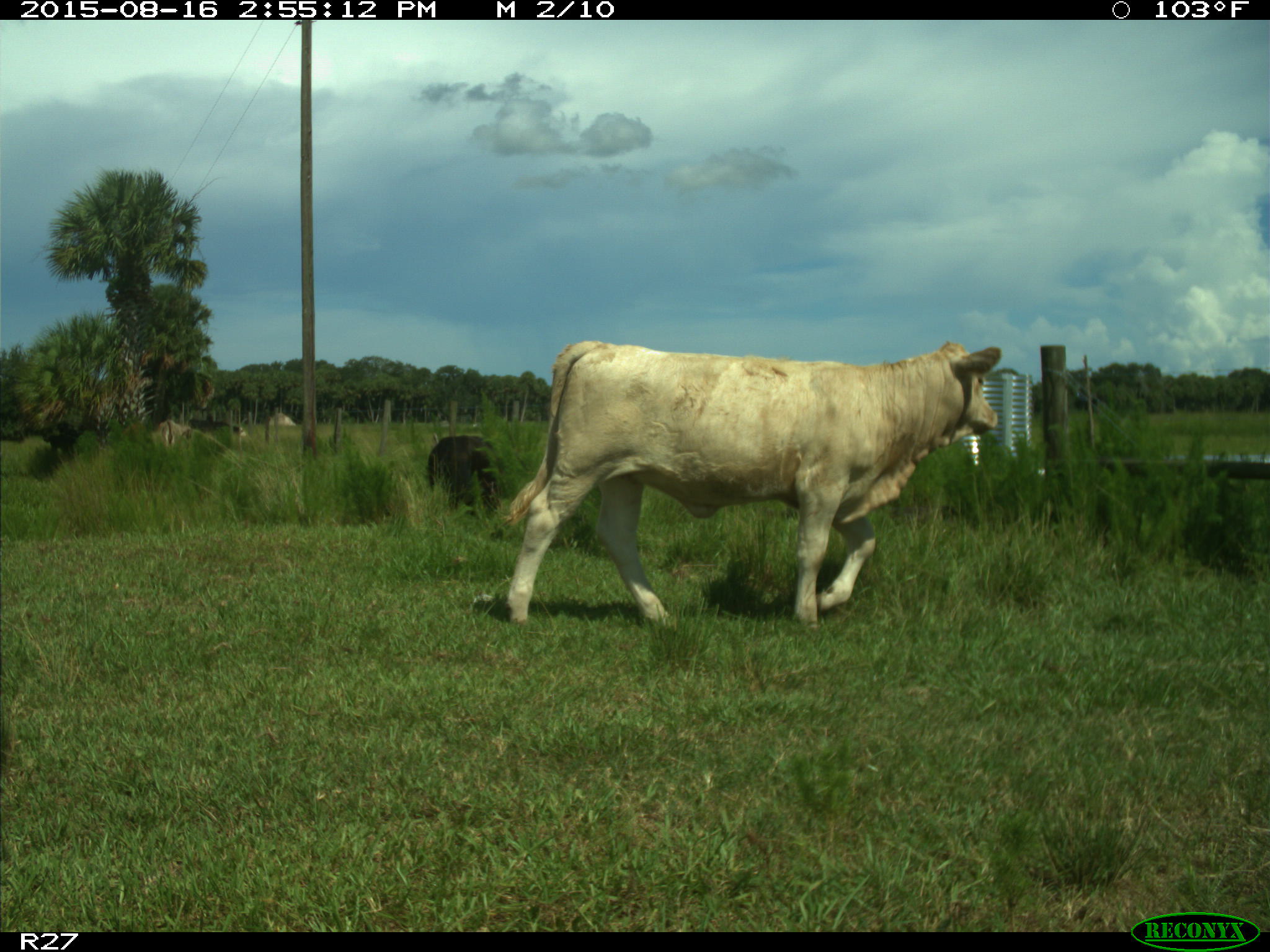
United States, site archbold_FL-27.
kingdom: Animalia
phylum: Chordata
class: Mammalia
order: Artiodactyla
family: Bovidae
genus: Bos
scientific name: Bos taurus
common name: domestic cow